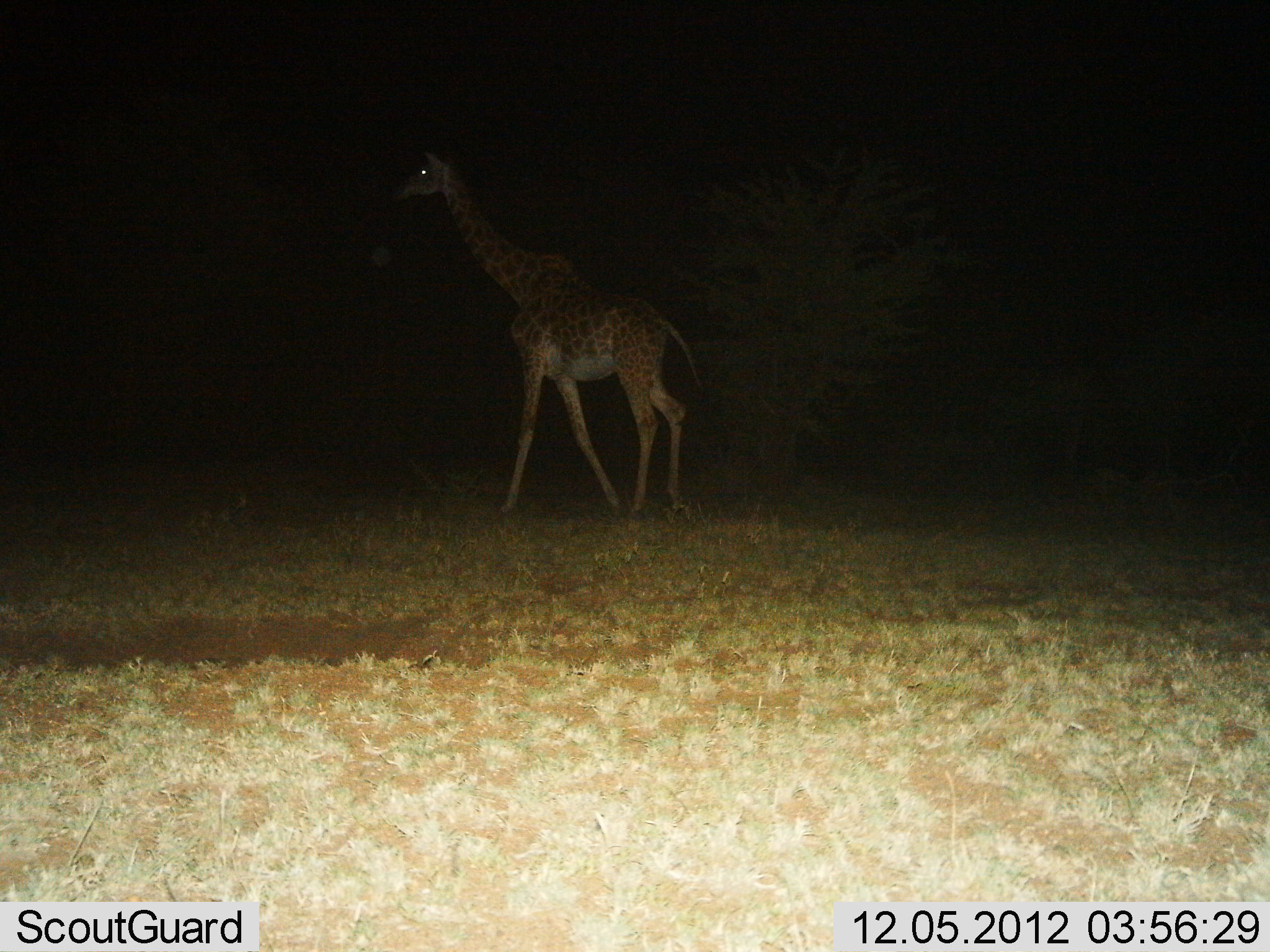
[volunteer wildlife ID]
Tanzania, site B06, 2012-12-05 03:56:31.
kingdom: Animalia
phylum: Chordata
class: Mammalia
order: Artiodactyla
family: Giraffidae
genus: Giraffa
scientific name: Giraffa camelopardalis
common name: giraffe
Giraffe (Giraffa camelopardalis), count 1. Behavior (volunteer vote fractions): standing 20%, resting 0%, moving 80%, interacting 0%. Young present (vote fraction): 0%. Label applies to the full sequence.